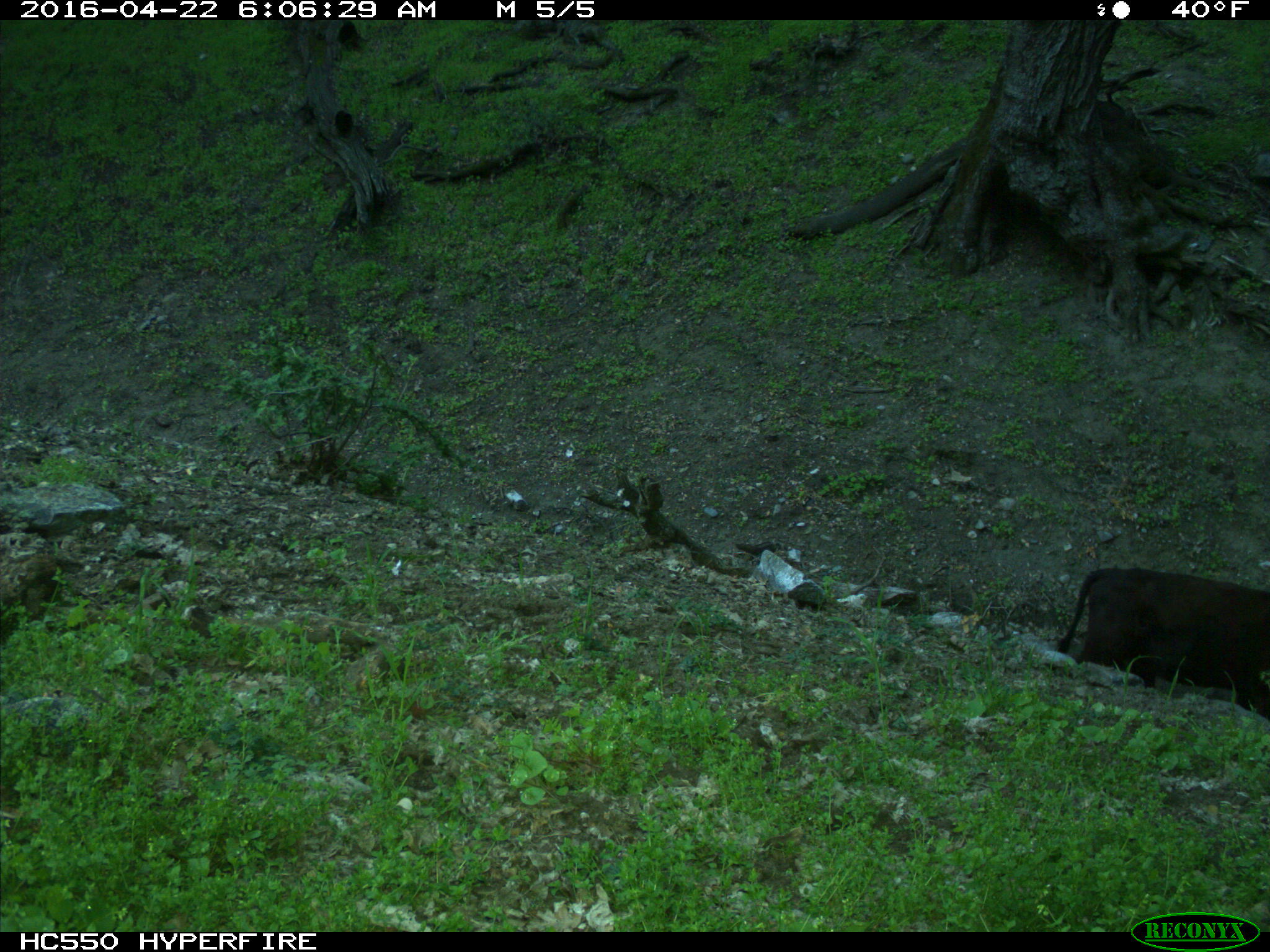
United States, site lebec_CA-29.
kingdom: Animalia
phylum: Chordata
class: Mammalia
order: Artiodactyla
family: Bovidae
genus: Bos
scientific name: Bos taurus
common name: domestic cow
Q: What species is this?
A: Bos taurus (domestic cow).